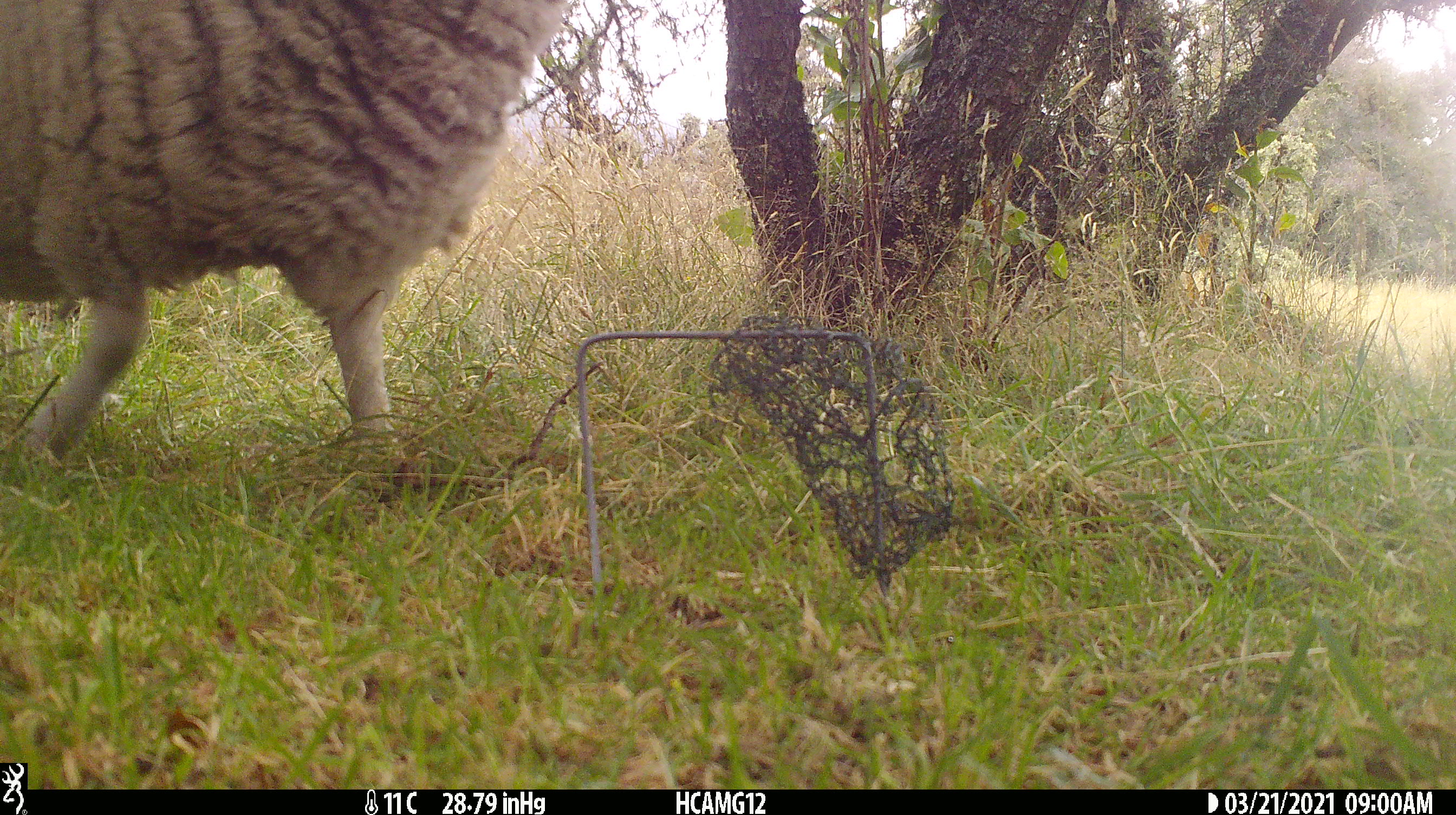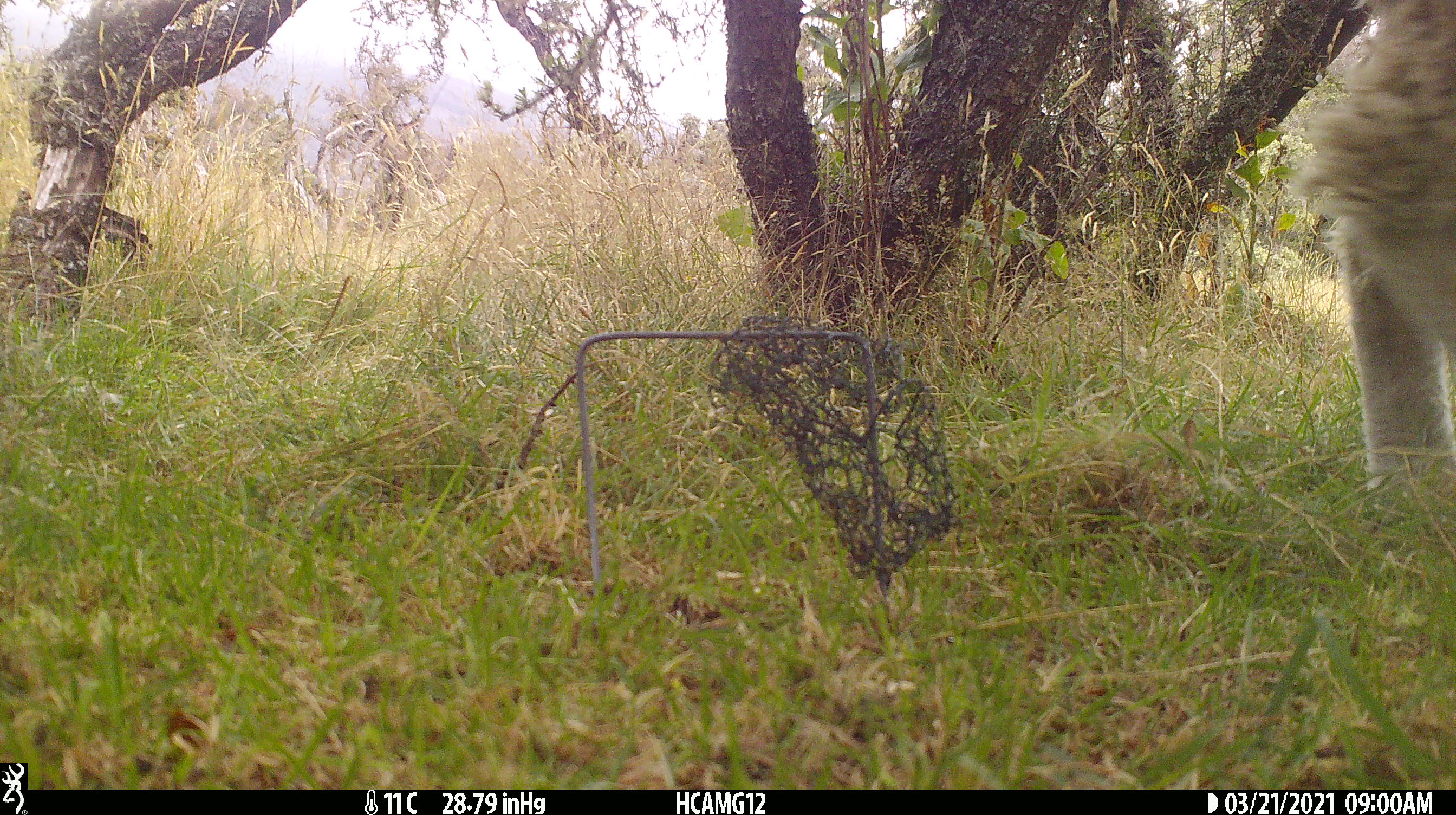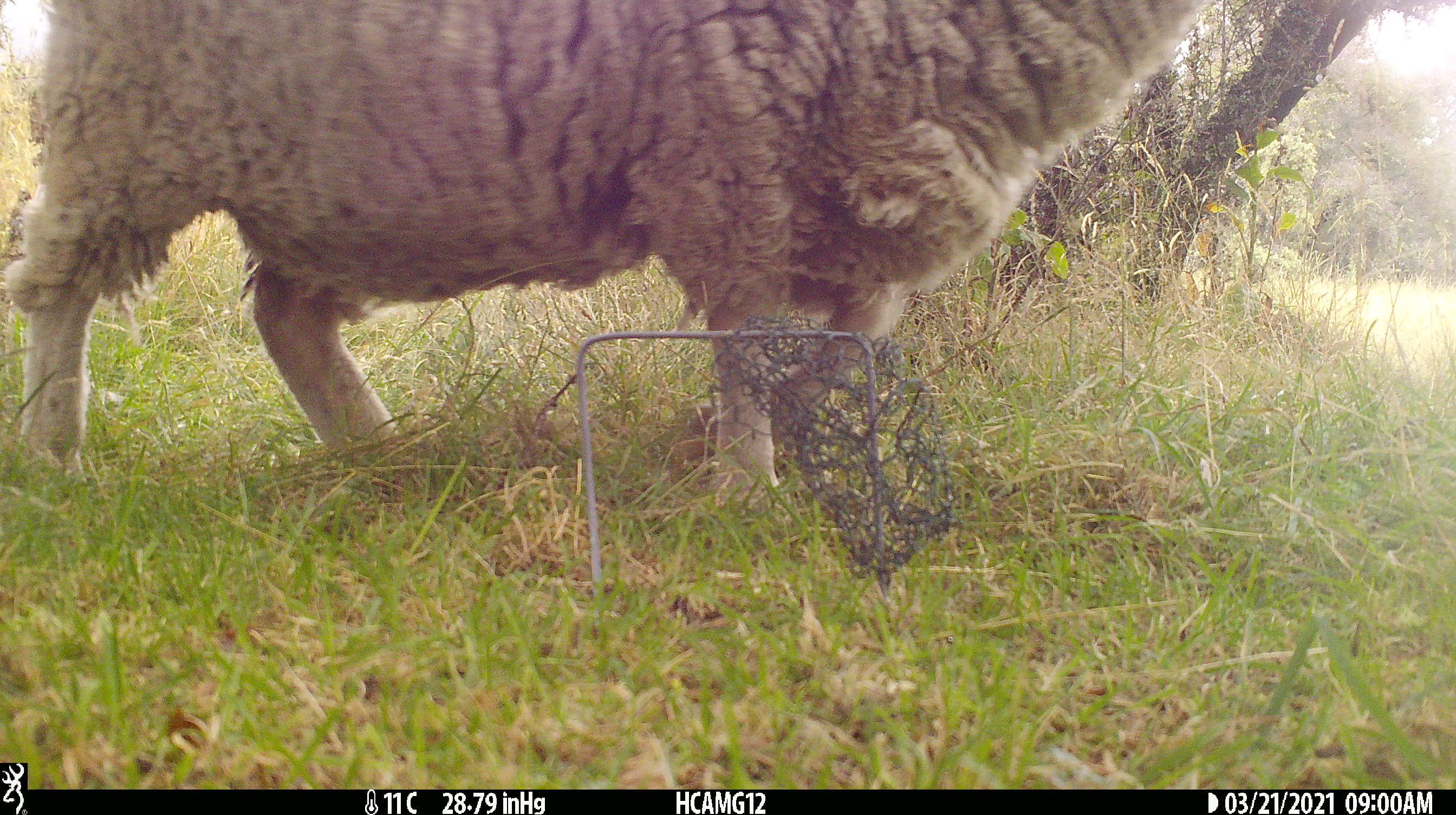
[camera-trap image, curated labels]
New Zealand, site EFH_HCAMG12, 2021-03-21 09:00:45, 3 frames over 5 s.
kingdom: Animalia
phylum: Chordata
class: Mammalia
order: Artiodactyla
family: Bovidae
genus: Ovis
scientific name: Ovis aries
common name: domestic sheep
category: sheep